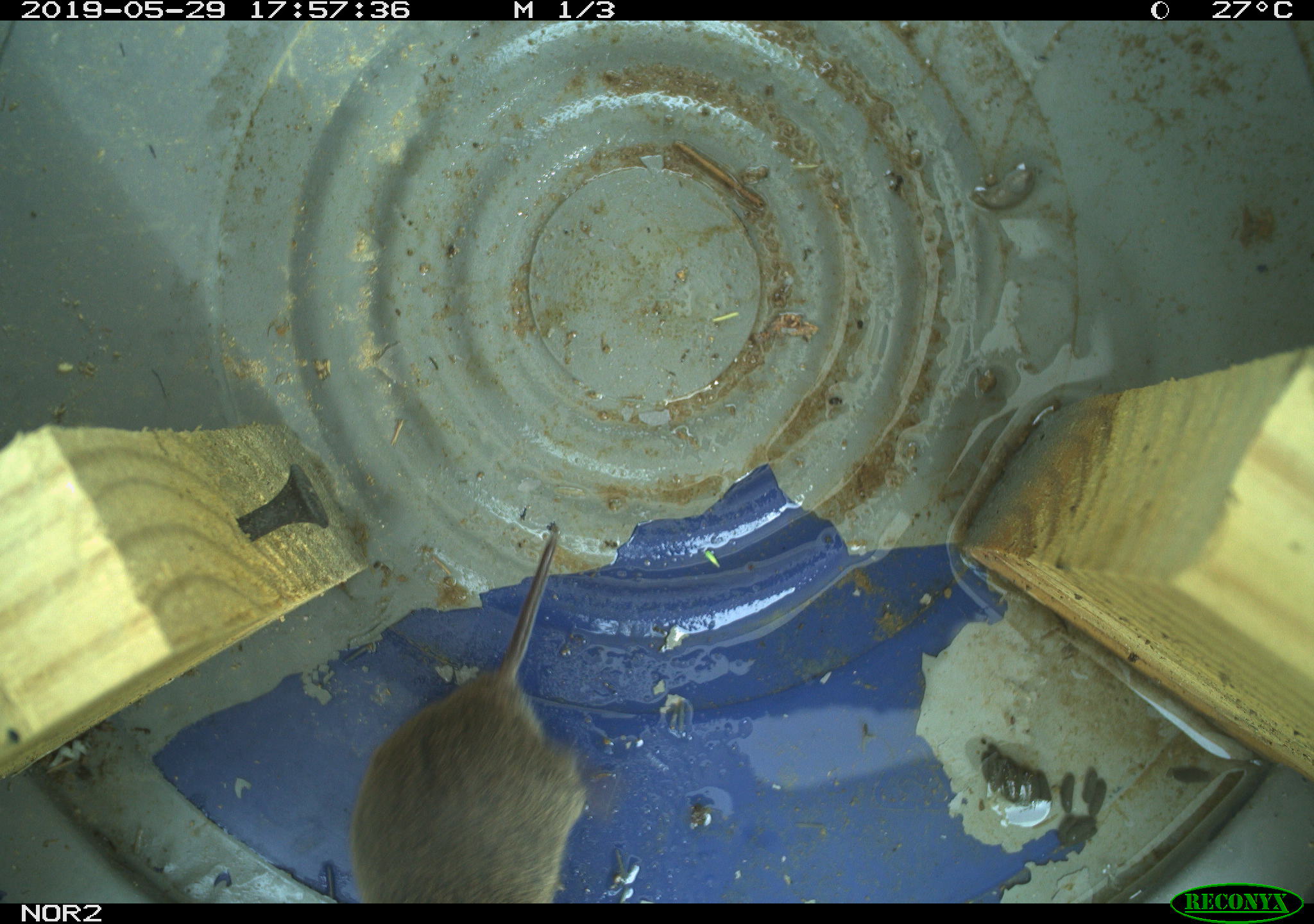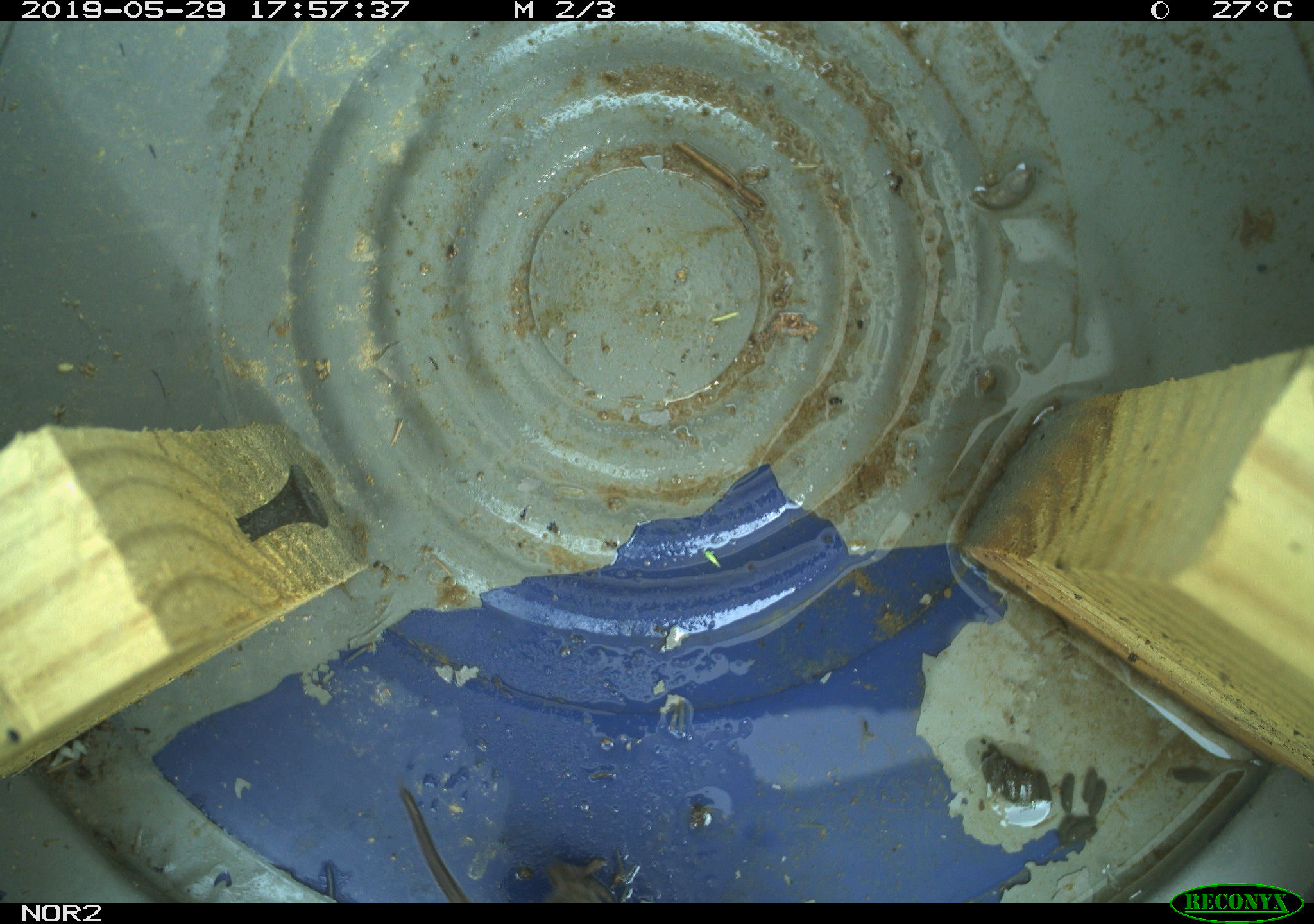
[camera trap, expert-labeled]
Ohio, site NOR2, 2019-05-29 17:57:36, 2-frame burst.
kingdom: Animalia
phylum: Chordata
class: Mammalia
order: Rodentia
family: Cricetidae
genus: Microtus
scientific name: Microtus pennsylvanicus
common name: meadow vole